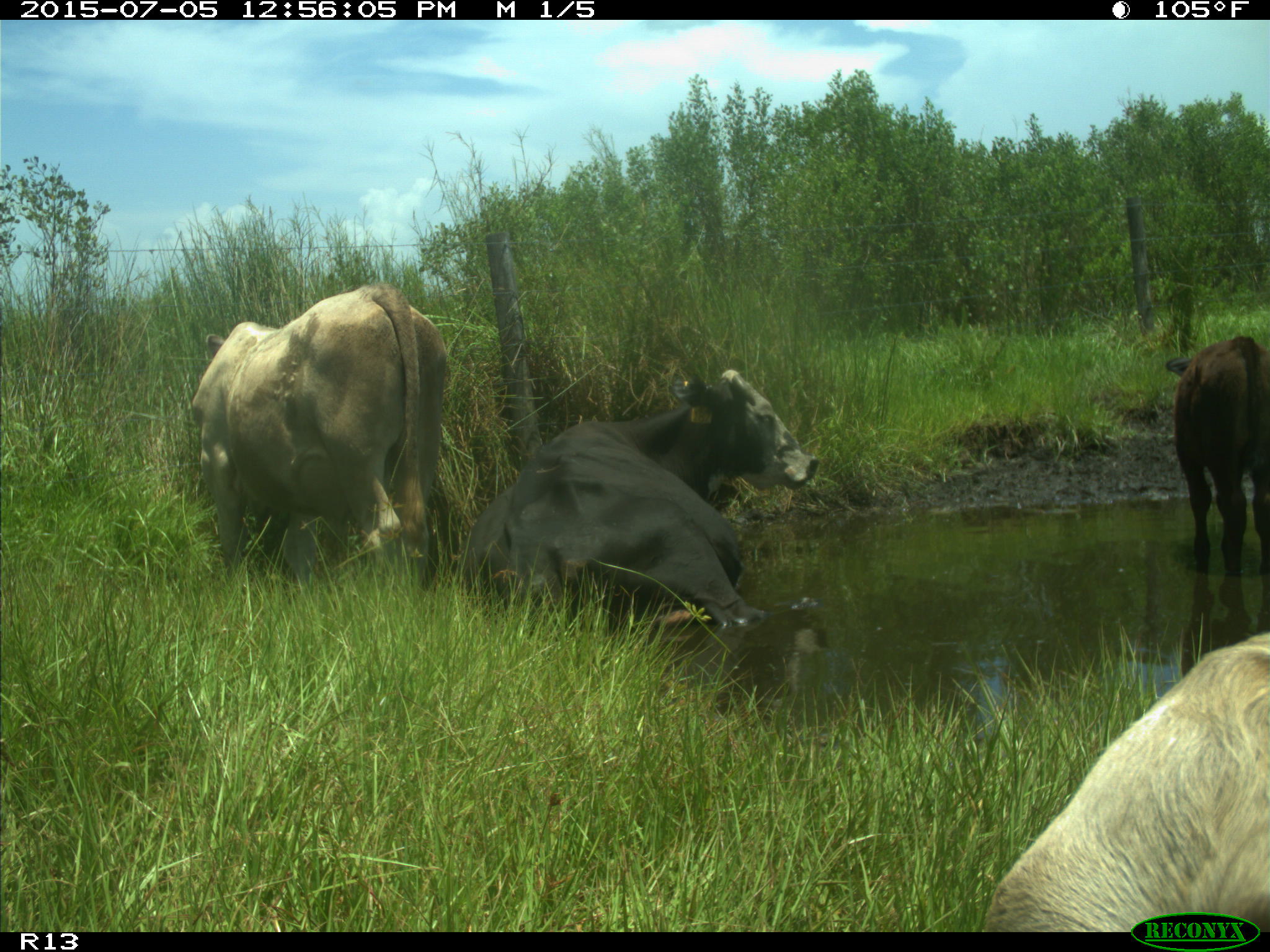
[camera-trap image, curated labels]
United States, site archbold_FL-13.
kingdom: Animalia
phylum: Chordata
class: Mammalia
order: Artiodactyla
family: Bovidae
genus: Bos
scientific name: Bos taurus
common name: domestic cow